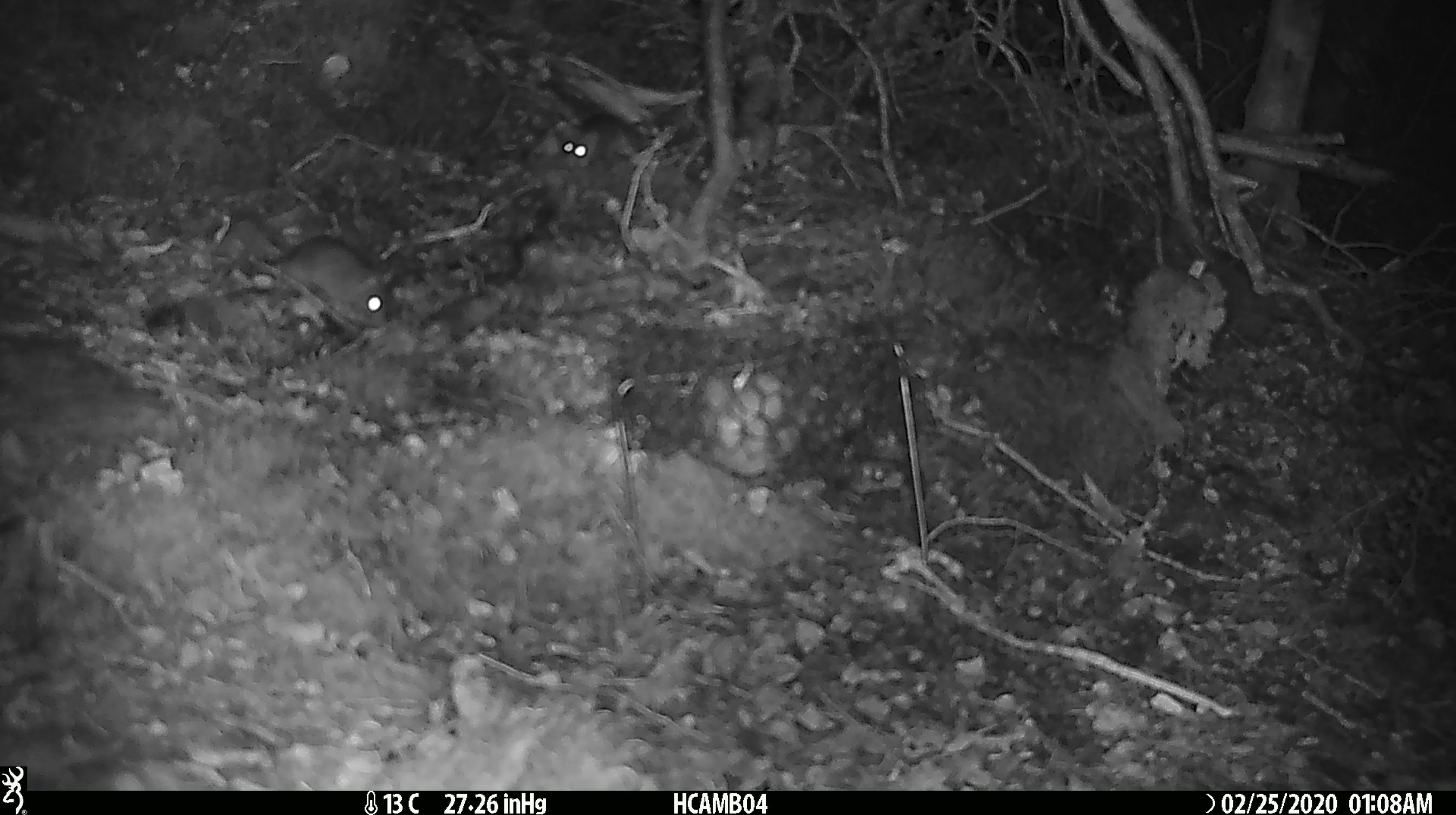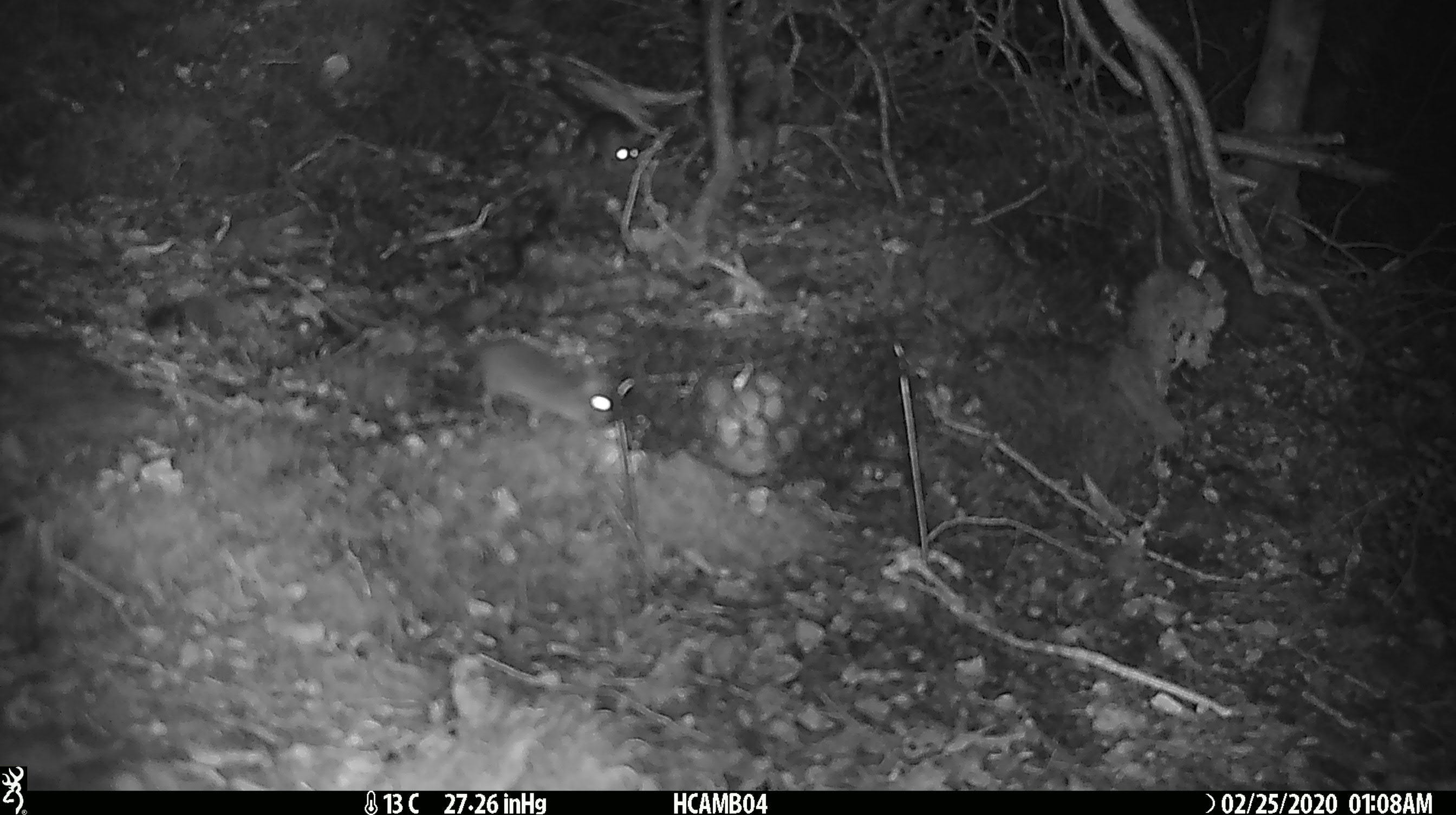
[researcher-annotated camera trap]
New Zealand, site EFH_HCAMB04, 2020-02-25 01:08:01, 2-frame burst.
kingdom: Animalia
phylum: Chordata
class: Mammalia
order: Rodentia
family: Muridae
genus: Mus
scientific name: Mus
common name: mouse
Mouse (Mus).